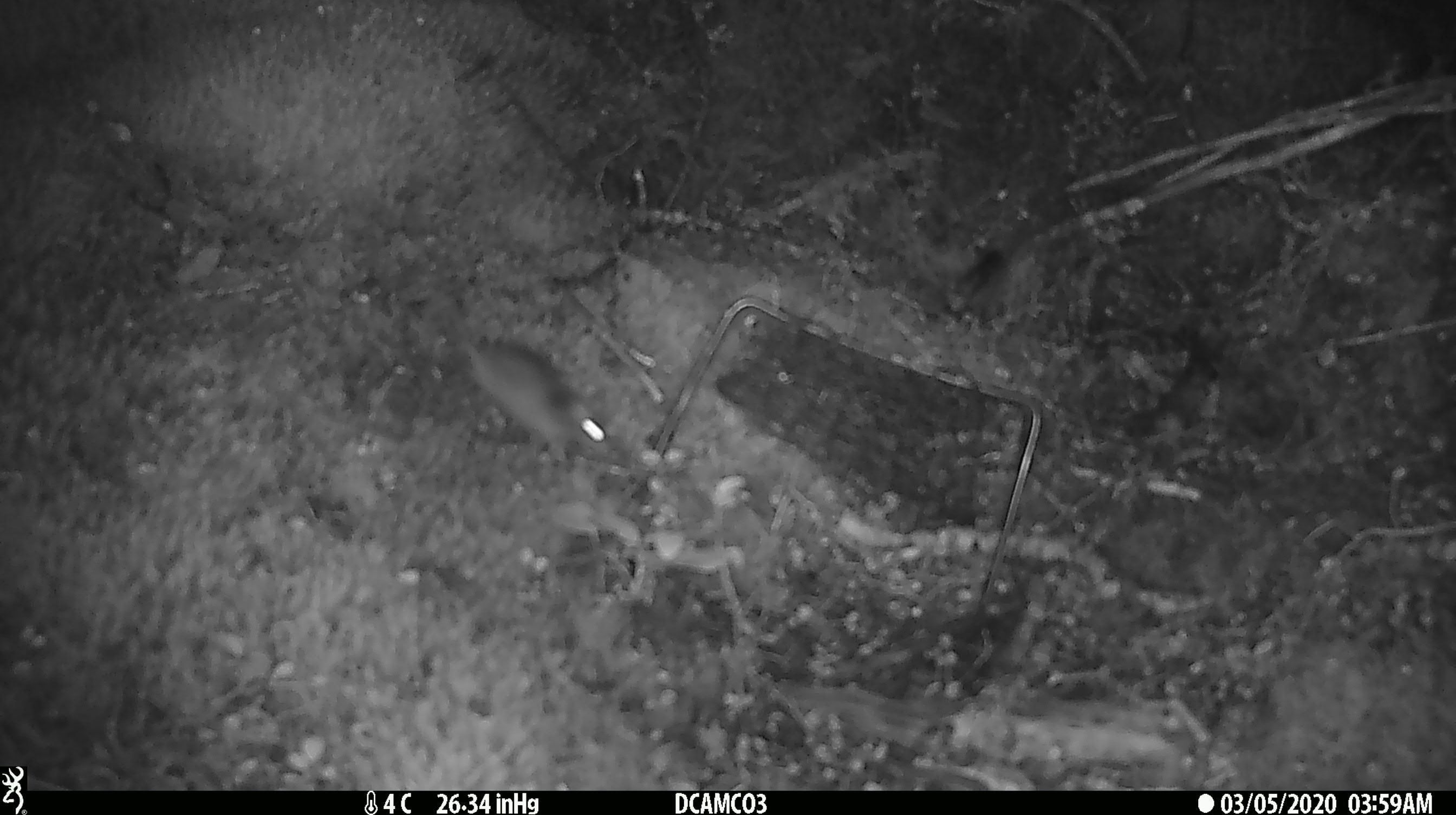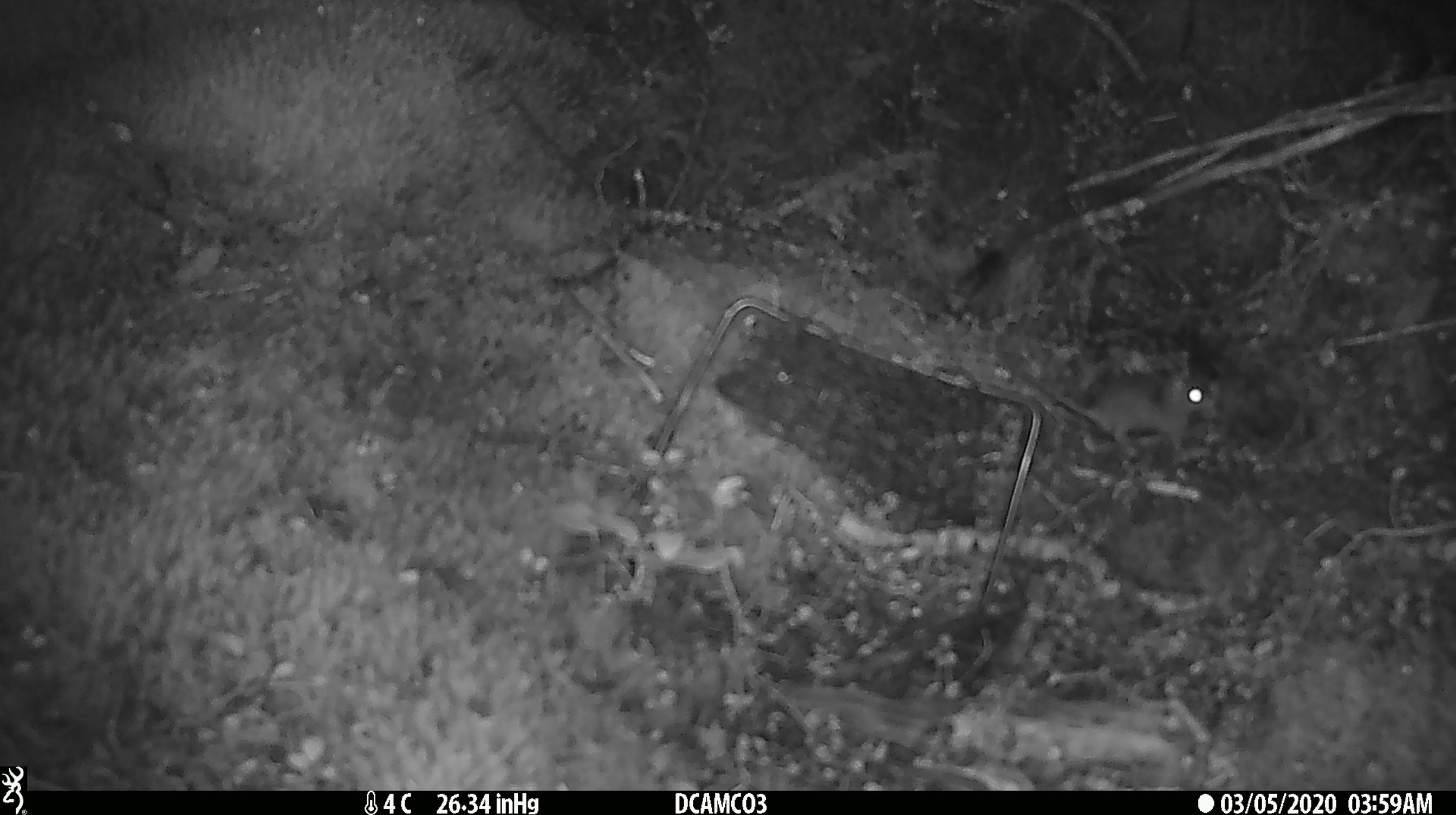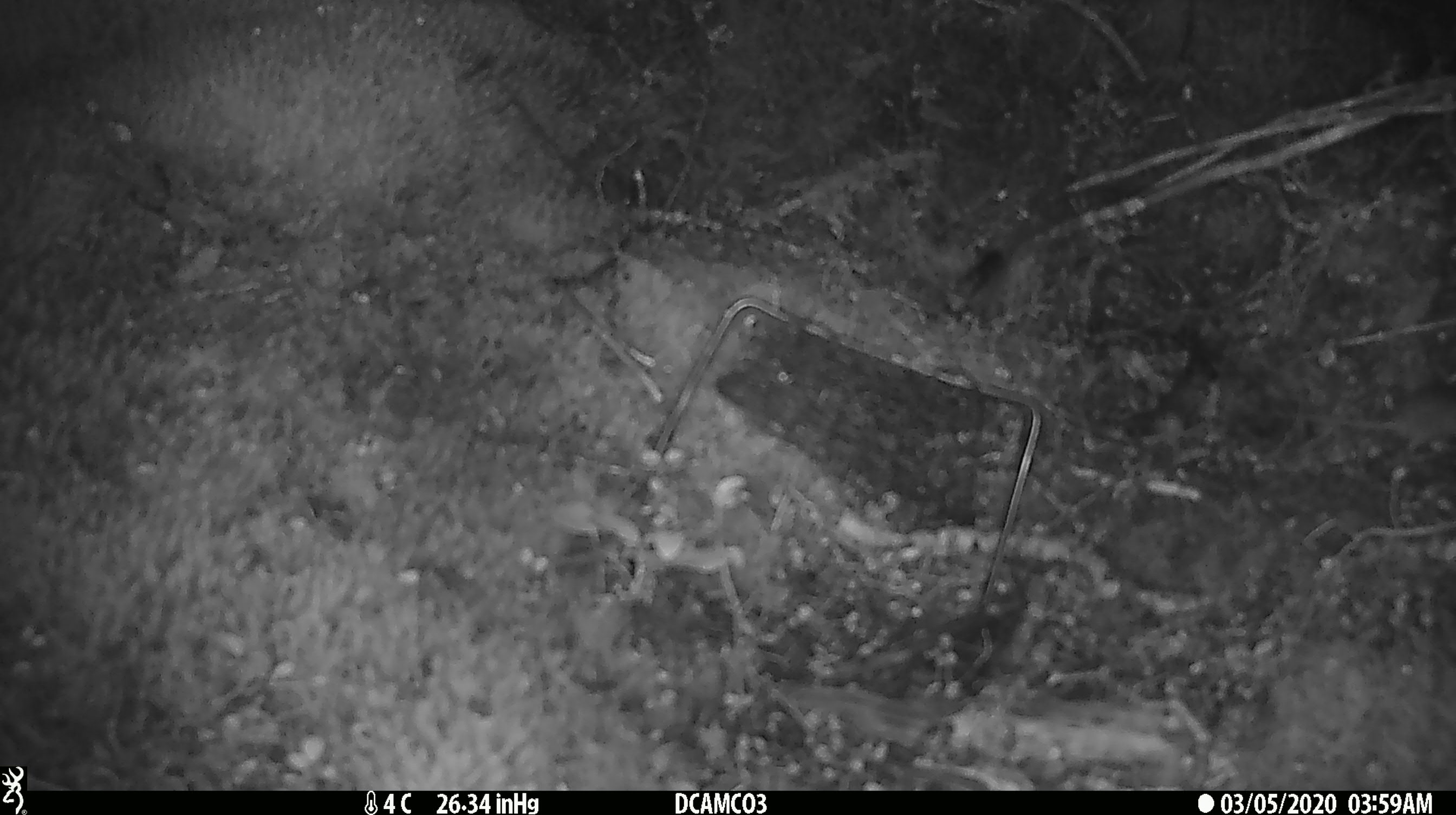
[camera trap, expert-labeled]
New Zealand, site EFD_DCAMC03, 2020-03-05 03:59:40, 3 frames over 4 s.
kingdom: Animalia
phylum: Chordata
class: Mammalia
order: Rodentia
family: Muridae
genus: Mus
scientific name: Mus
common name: mouse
Mouse (Mus).